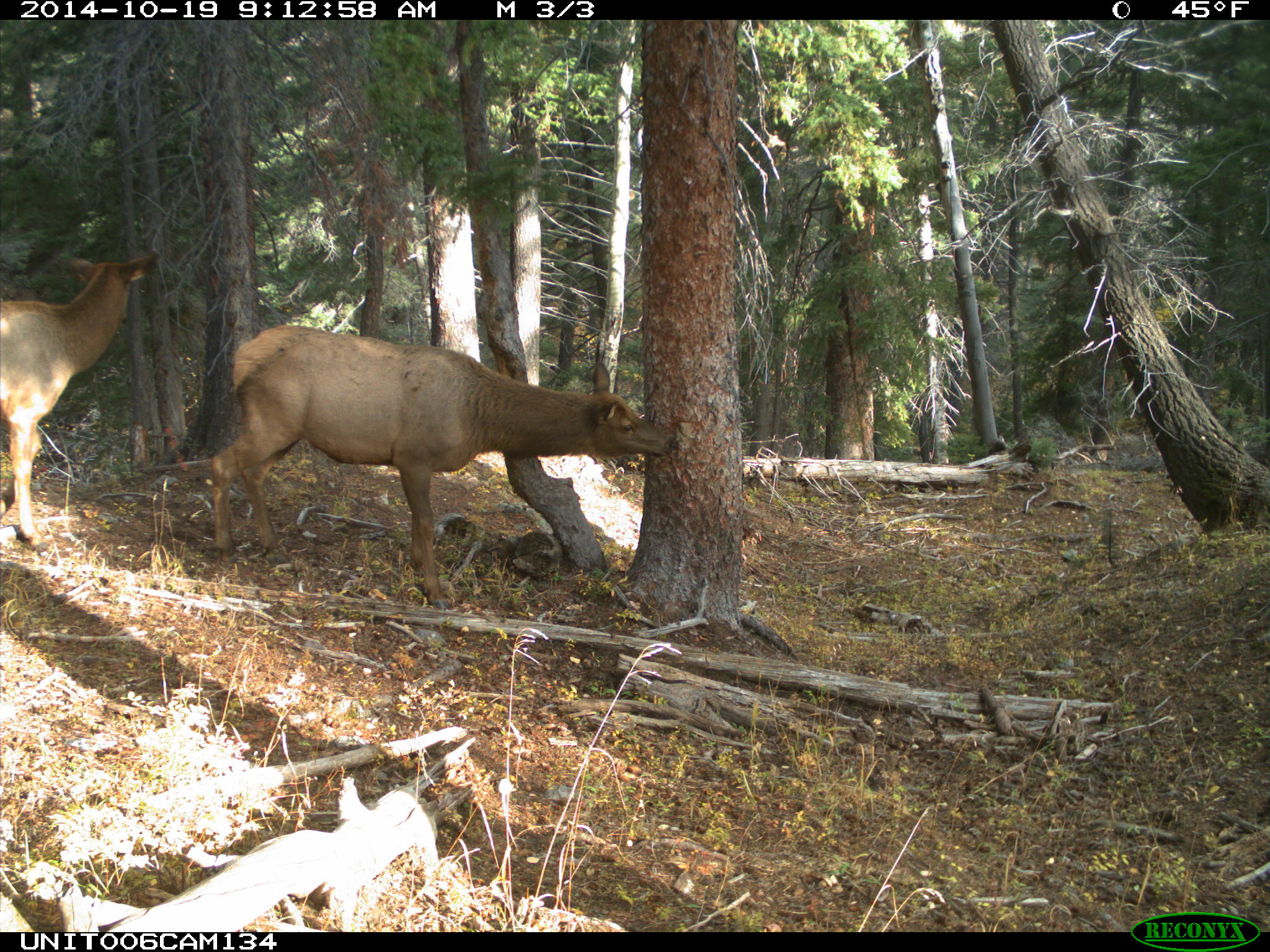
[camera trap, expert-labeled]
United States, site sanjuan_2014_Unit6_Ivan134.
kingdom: Animalia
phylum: Chordata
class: Mammalia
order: Artiodactyla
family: Cervidae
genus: Cervus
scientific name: Cervus elaphus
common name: red deer